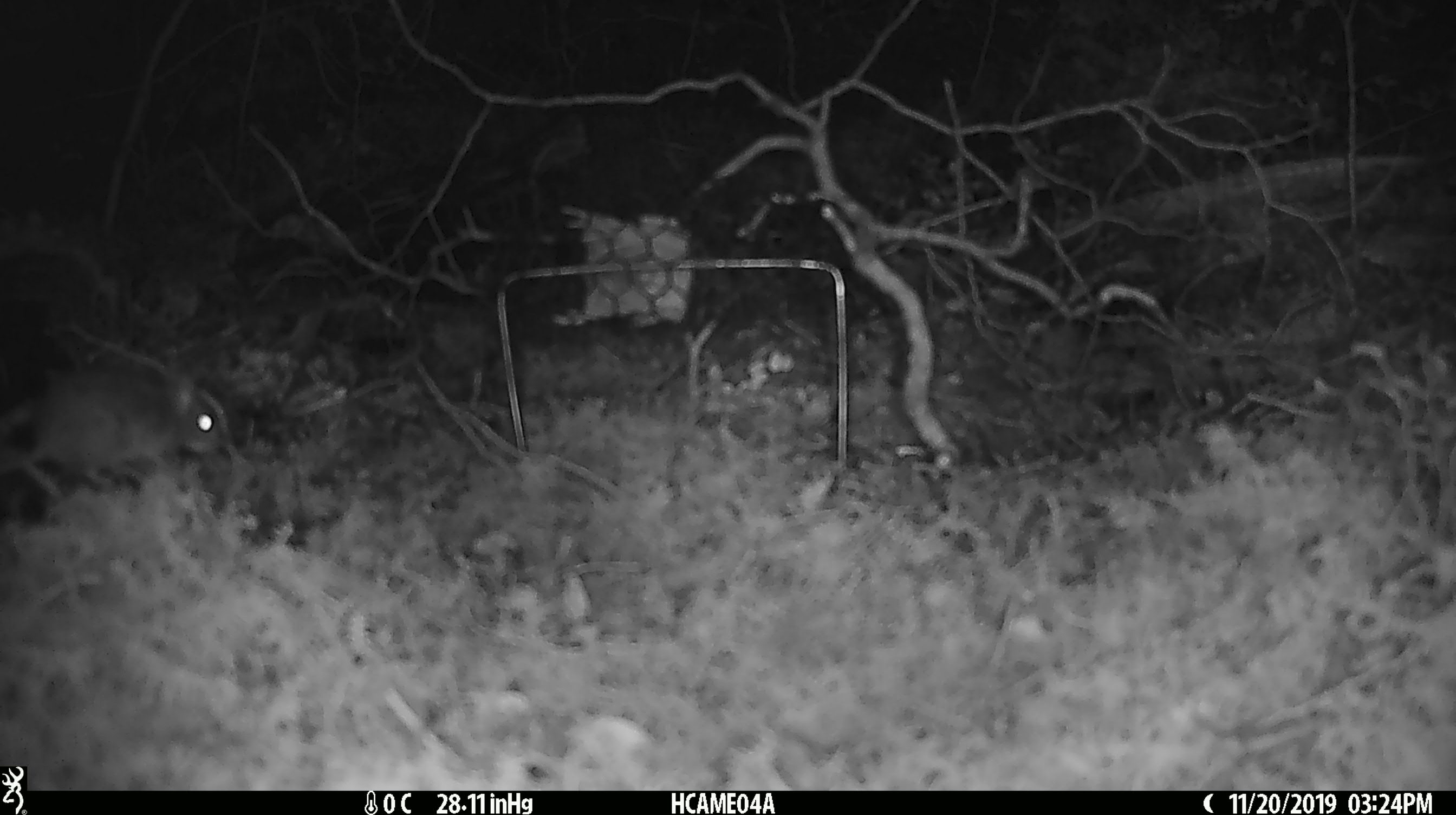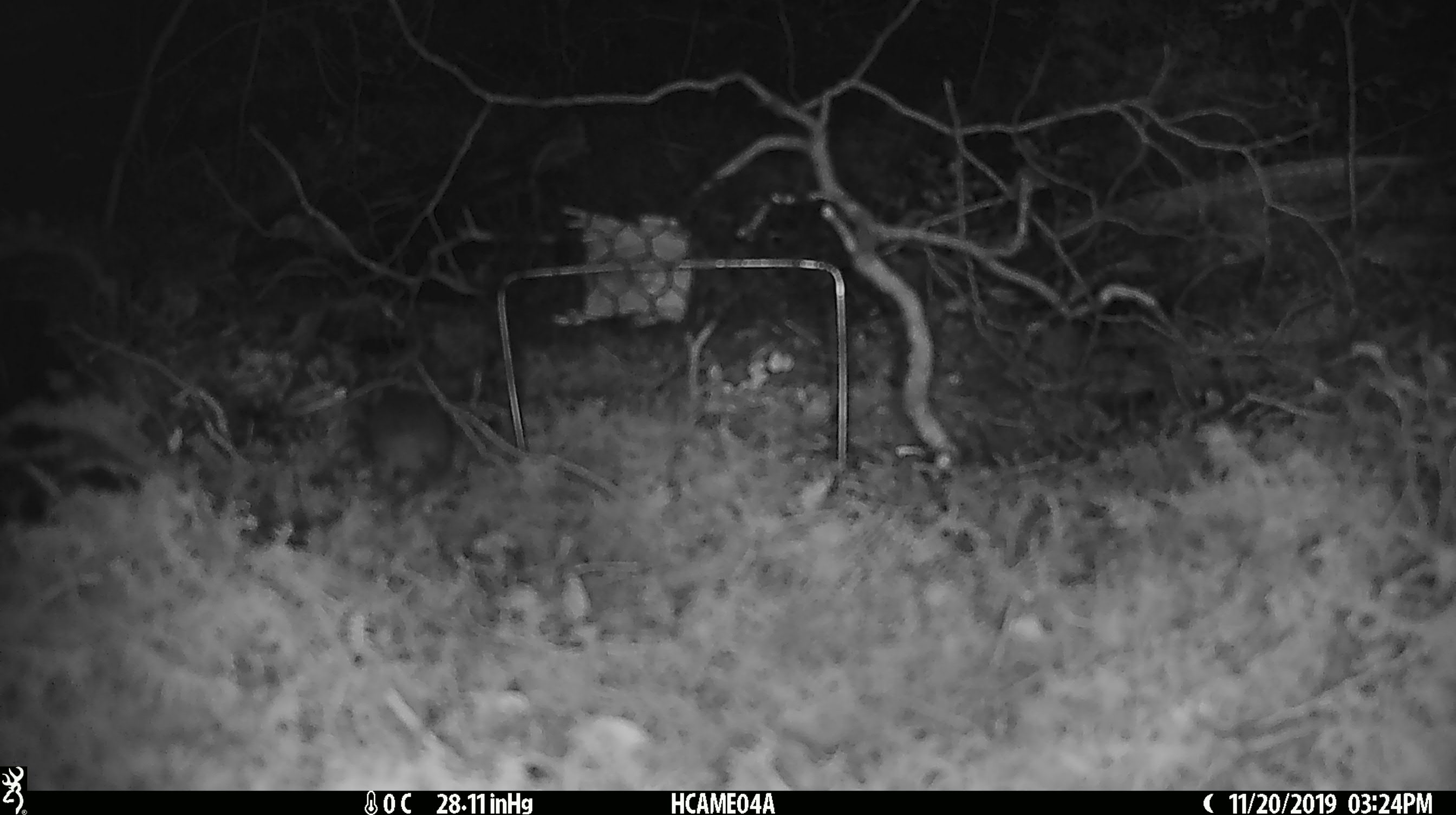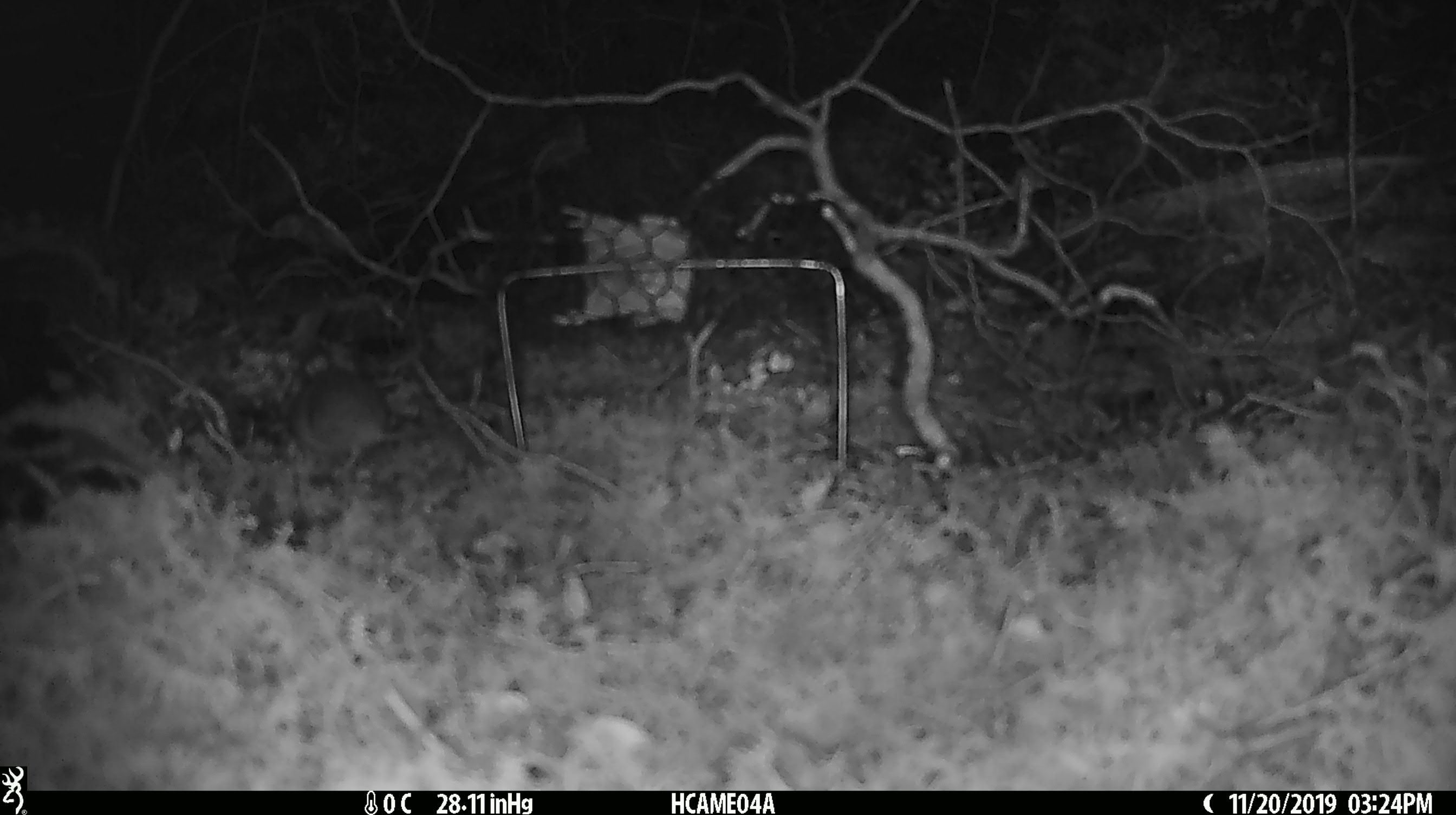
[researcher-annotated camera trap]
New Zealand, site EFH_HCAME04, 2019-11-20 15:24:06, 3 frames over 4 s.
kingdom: Animalia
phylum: Chordata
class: Mammalia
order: Rodentia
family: Muridae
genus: Mus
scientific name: Mus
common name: mouse